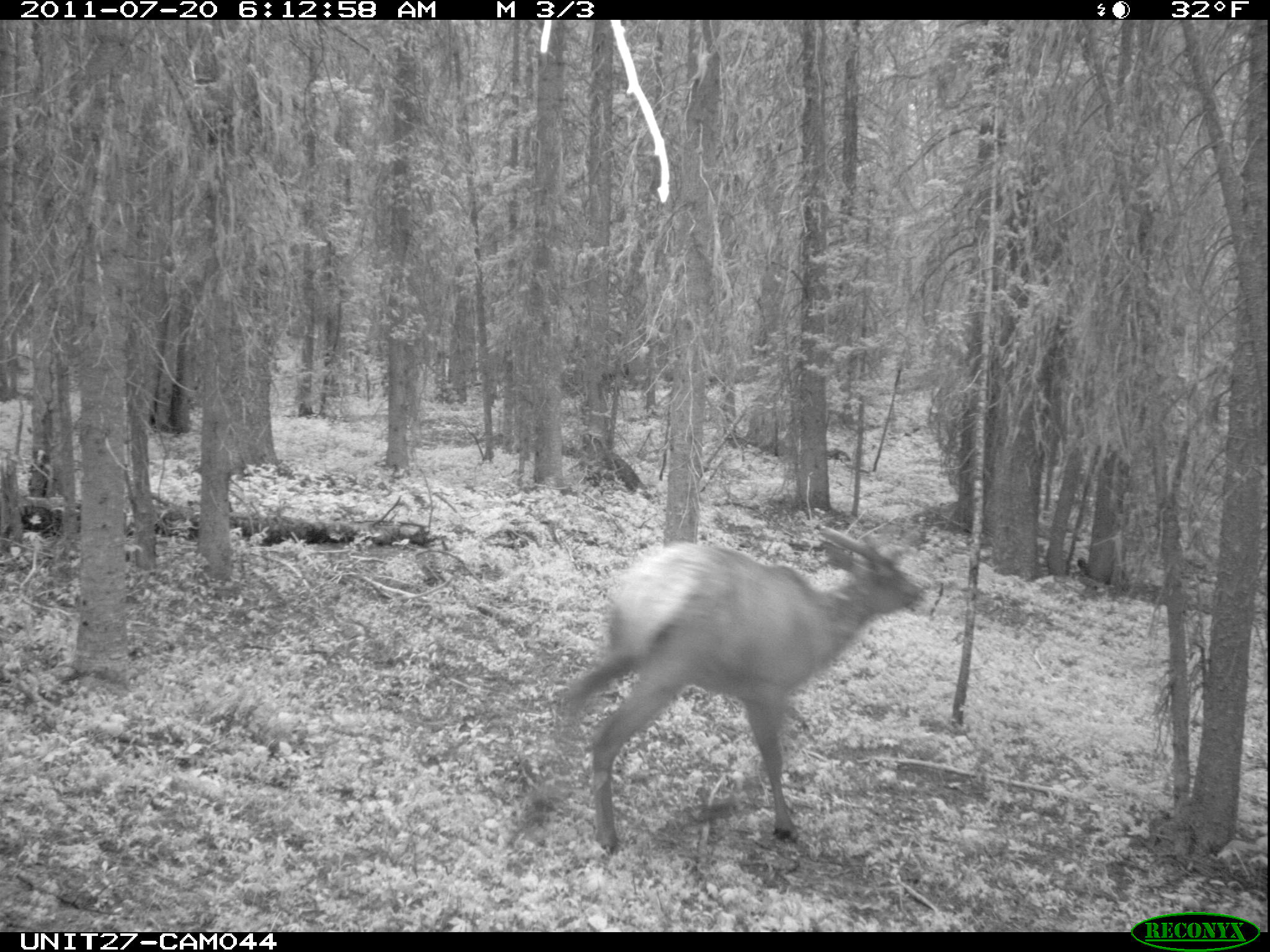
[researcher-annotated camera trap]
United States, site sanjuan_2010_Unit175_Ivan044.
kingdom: Animalia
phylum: Chordata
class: Mammalia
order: Artiodactyla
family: Cervidae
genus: Cervus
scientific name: Cervus elaphus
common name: red deer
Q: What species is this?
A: Cervus elaphus (red deer).